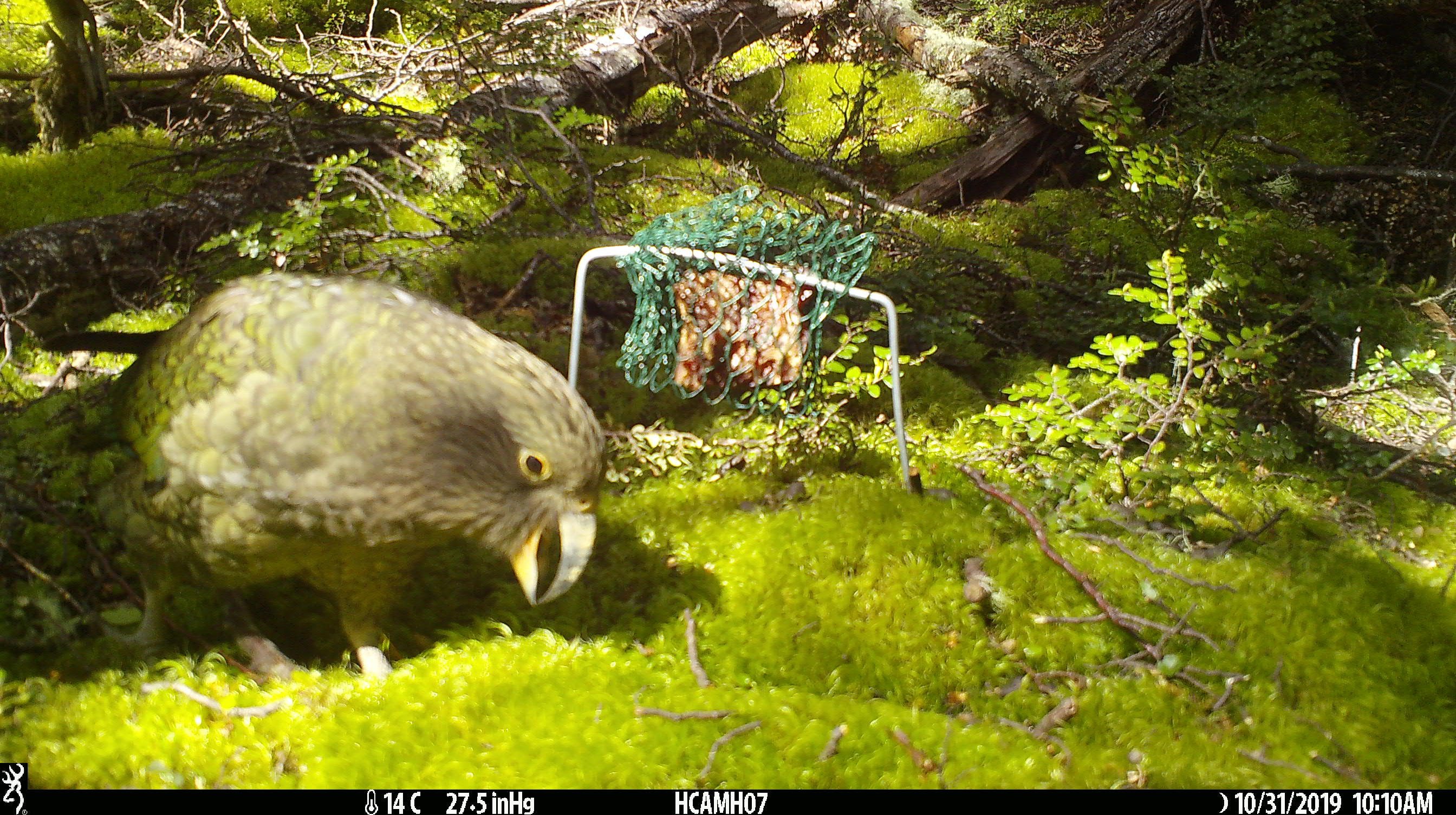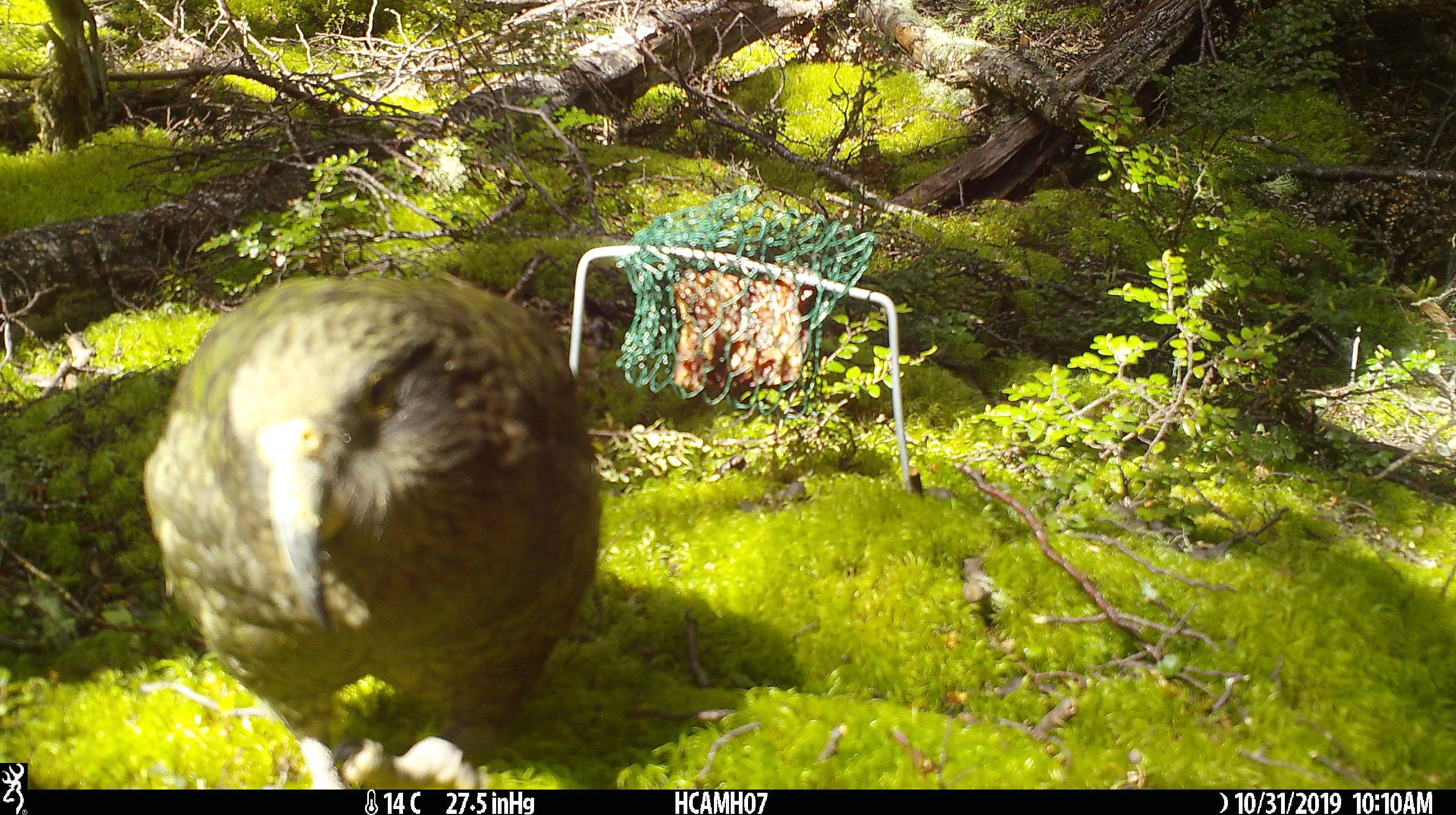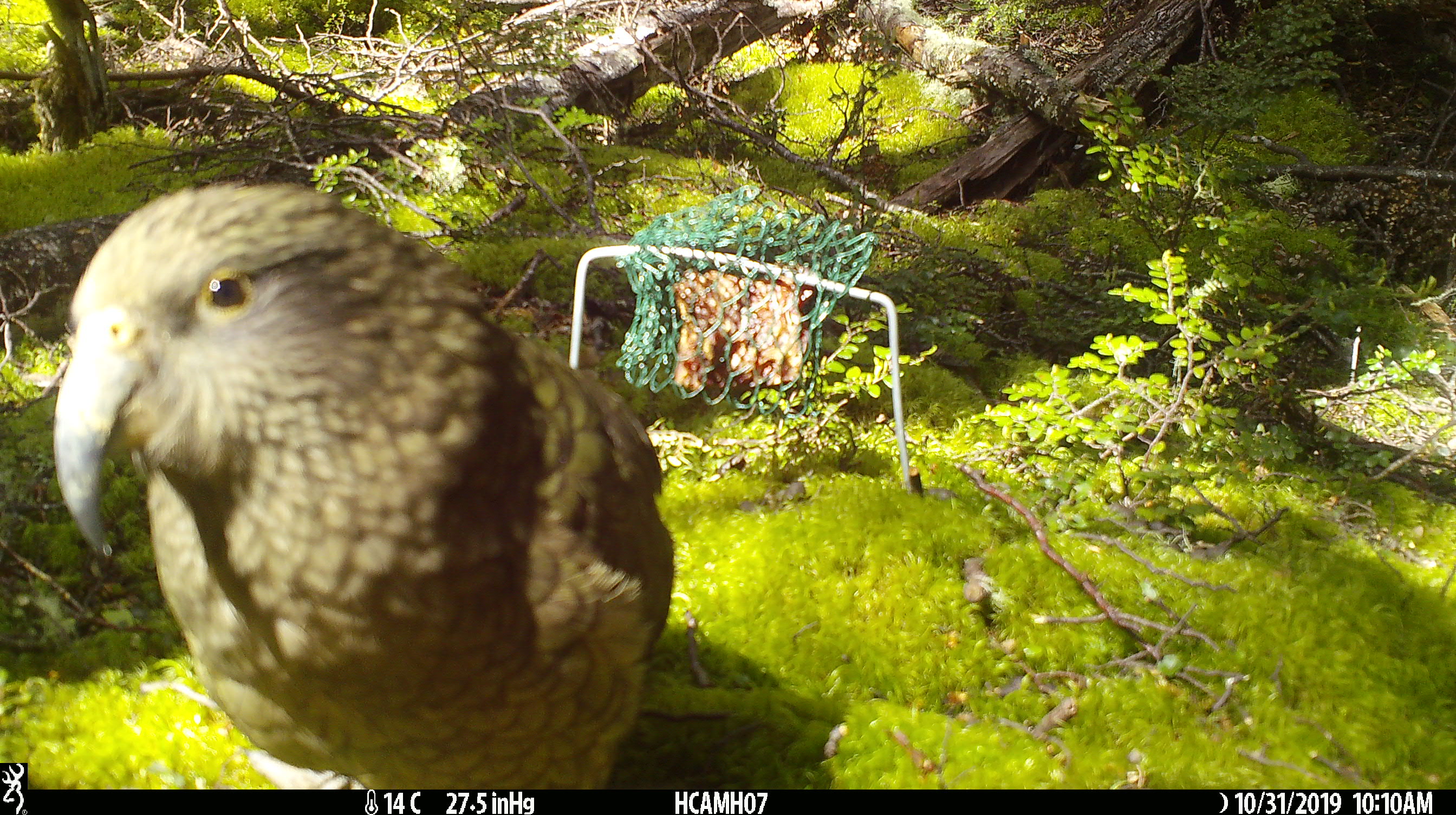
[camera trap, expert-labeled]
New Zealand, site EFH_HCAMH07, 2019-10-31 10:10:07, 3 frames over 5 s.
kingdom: Animalia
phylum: Chordata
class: Aves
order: Psittaciformes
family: Strigopidae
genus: Nestor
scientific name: Nestor notabilis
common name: kea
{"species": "kea (Nestor notabilis)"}